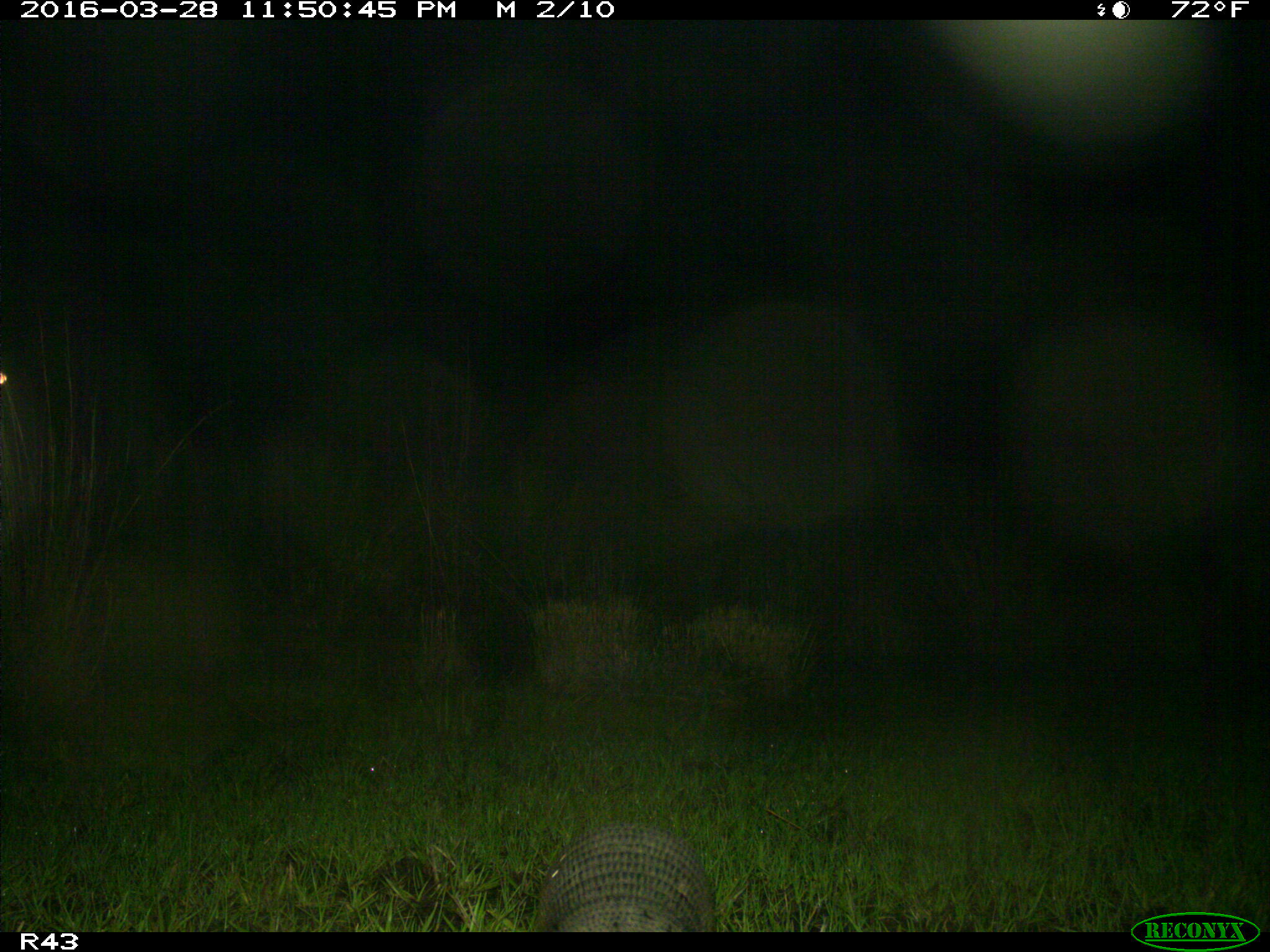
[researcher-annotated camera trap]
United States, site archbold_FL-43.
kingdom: Animalia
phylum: Chordata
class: Mammalia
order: Cingulata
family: Dasypodidae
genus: Dasypus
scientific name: Dasypus novemcinctus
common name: nine-banded armadillo